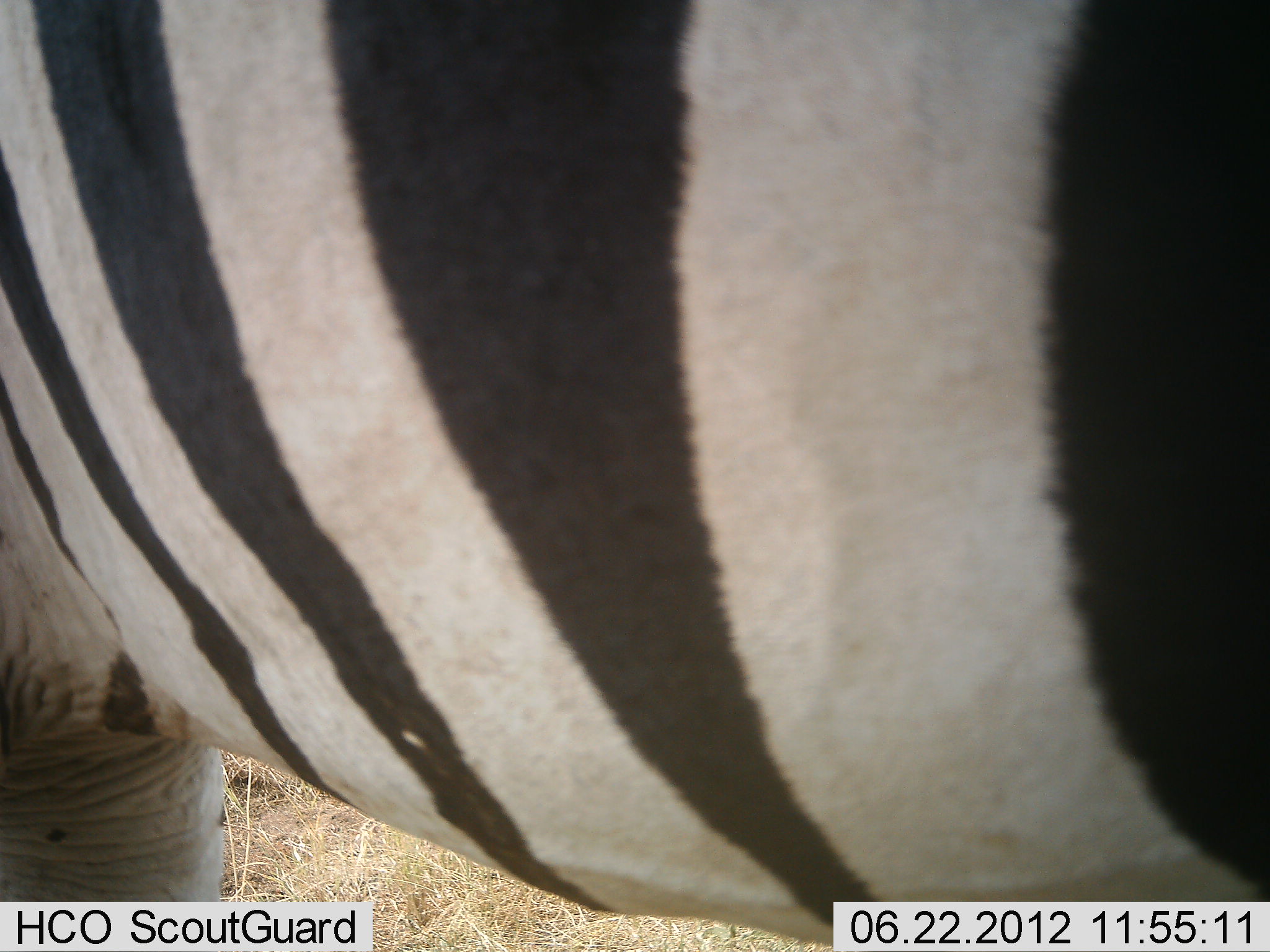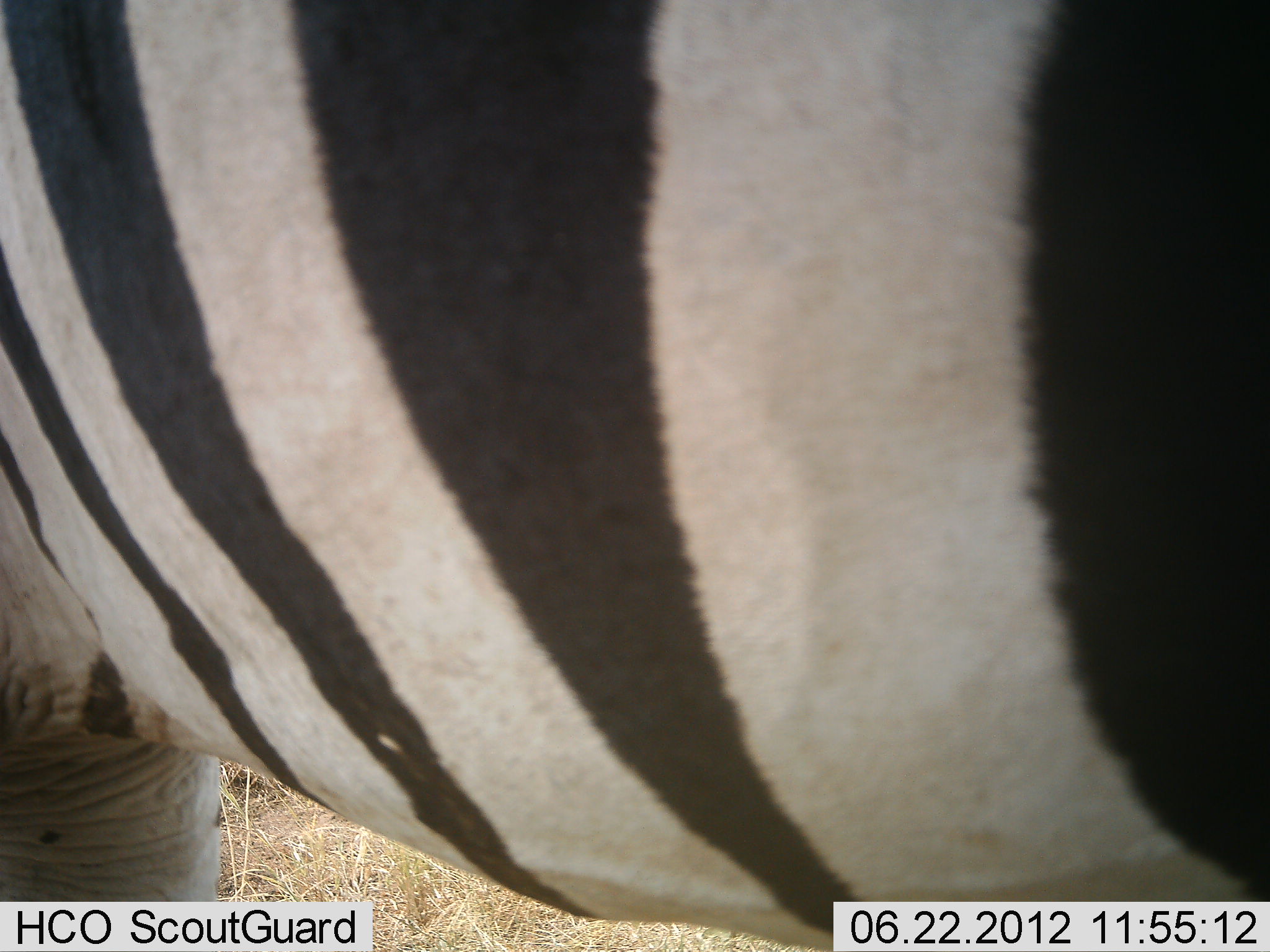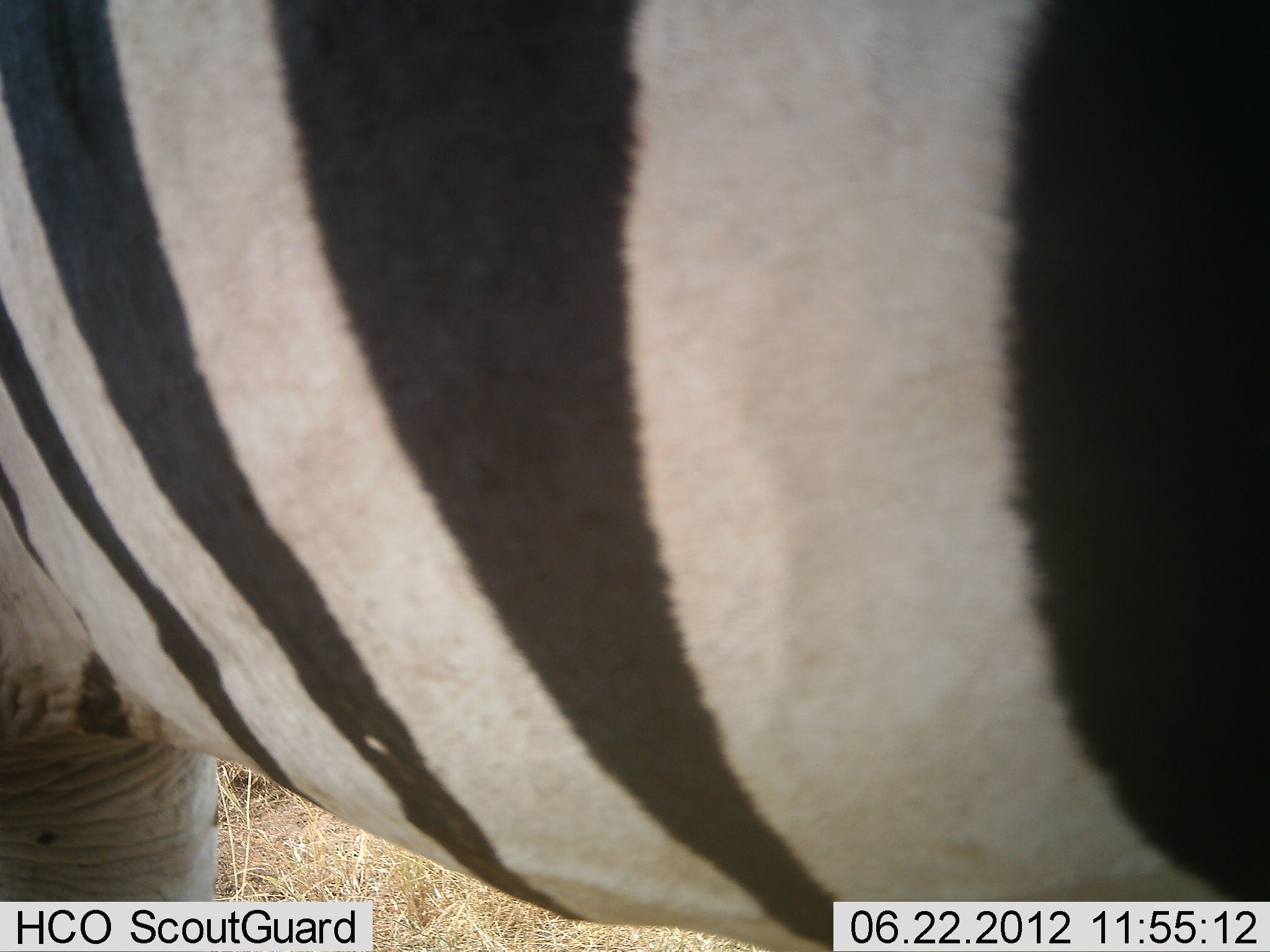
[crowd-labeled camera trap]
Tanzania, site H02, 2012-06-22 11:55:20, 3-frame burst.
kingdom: Animalia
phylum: Chordata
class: Mammalia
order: Perissodactyla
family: Equidae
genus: Equus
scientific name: Equus quagga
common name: plains zebra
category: zebra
Zebra (plains zebra) (Equus quagga), count 1. Behavior (volunteer vote fractions): standing 100%, resting 0%, moving 0%, interacting 0%. Young present (vote fraction): 0%. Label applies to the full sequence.